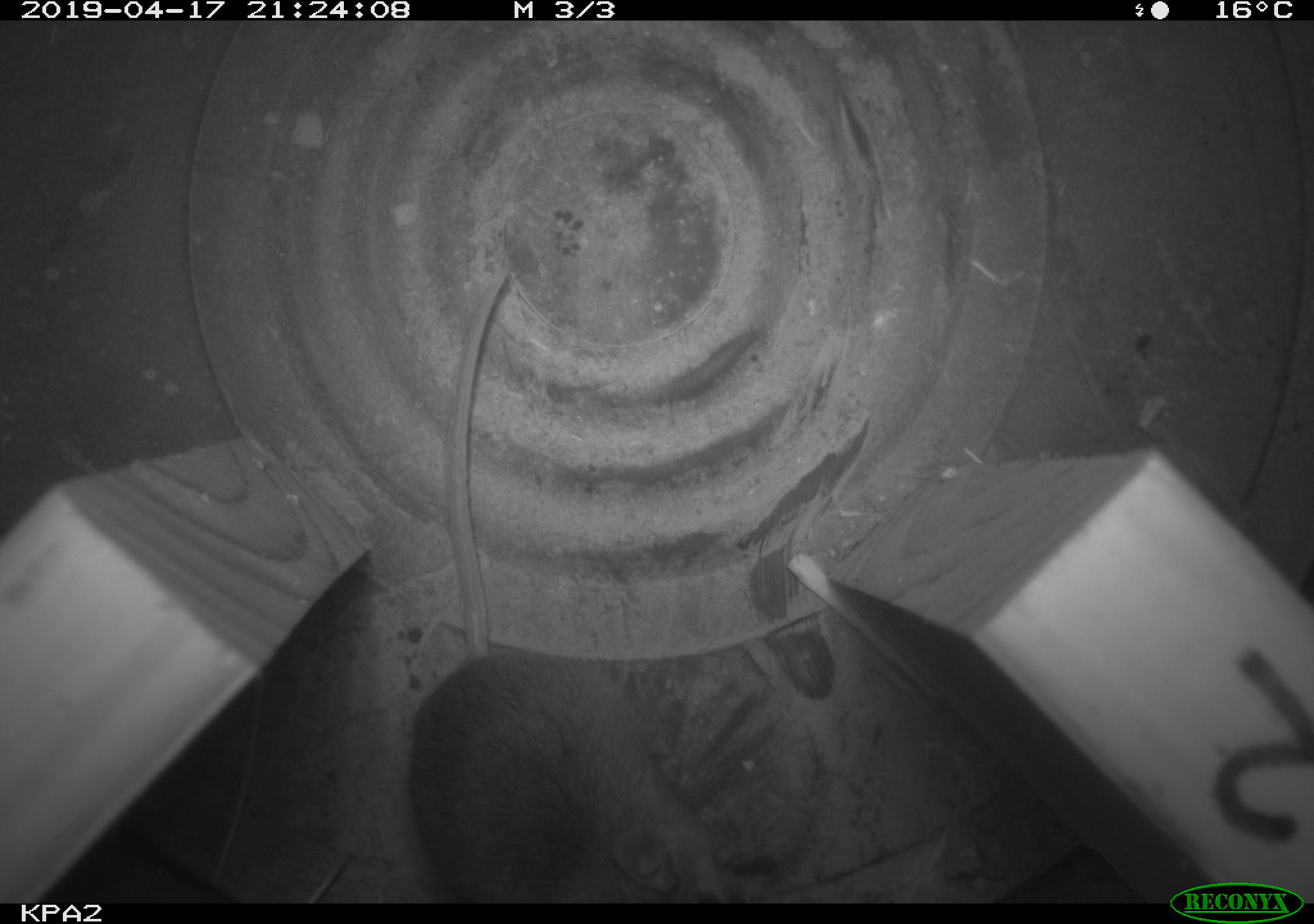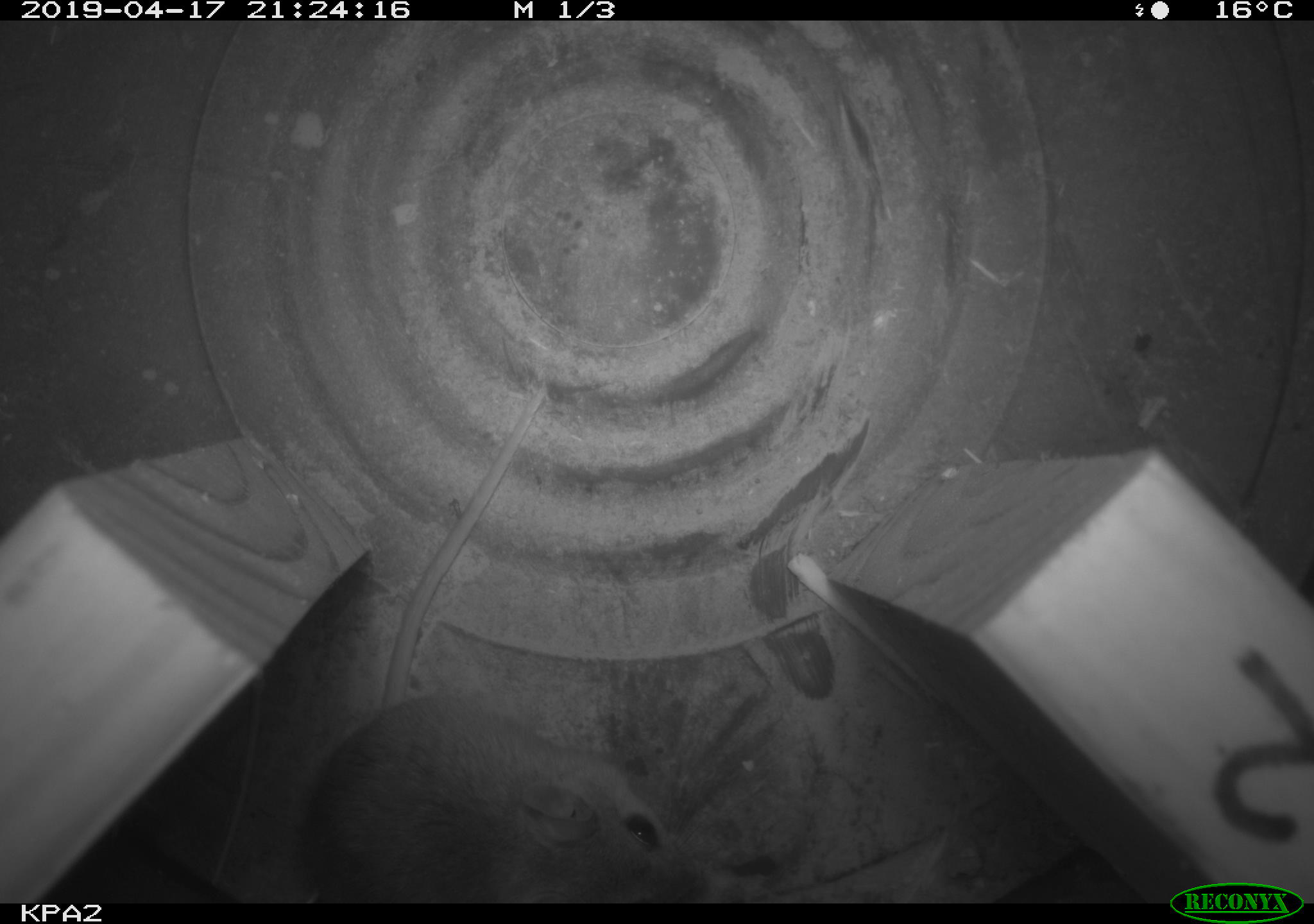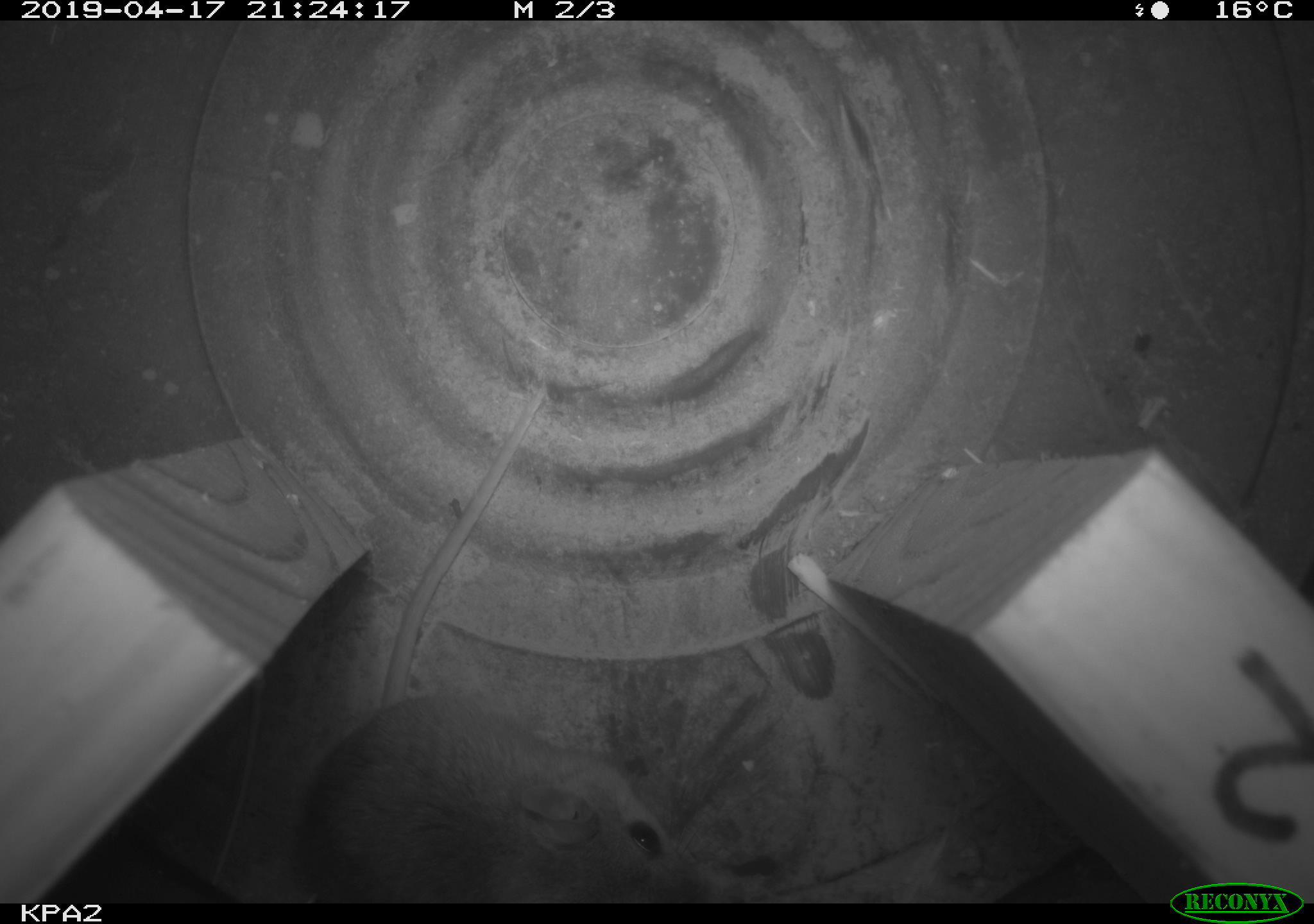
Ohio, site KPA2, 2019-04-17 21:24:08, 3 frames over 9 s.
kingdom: Animalia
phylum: Chordata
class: Mammalia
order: Rodentia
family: Cricetidae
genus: Peromyscus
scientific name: Peromyscus leucopus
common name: white-footed mouse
White-footed mouse (Peromyscus leucopus).